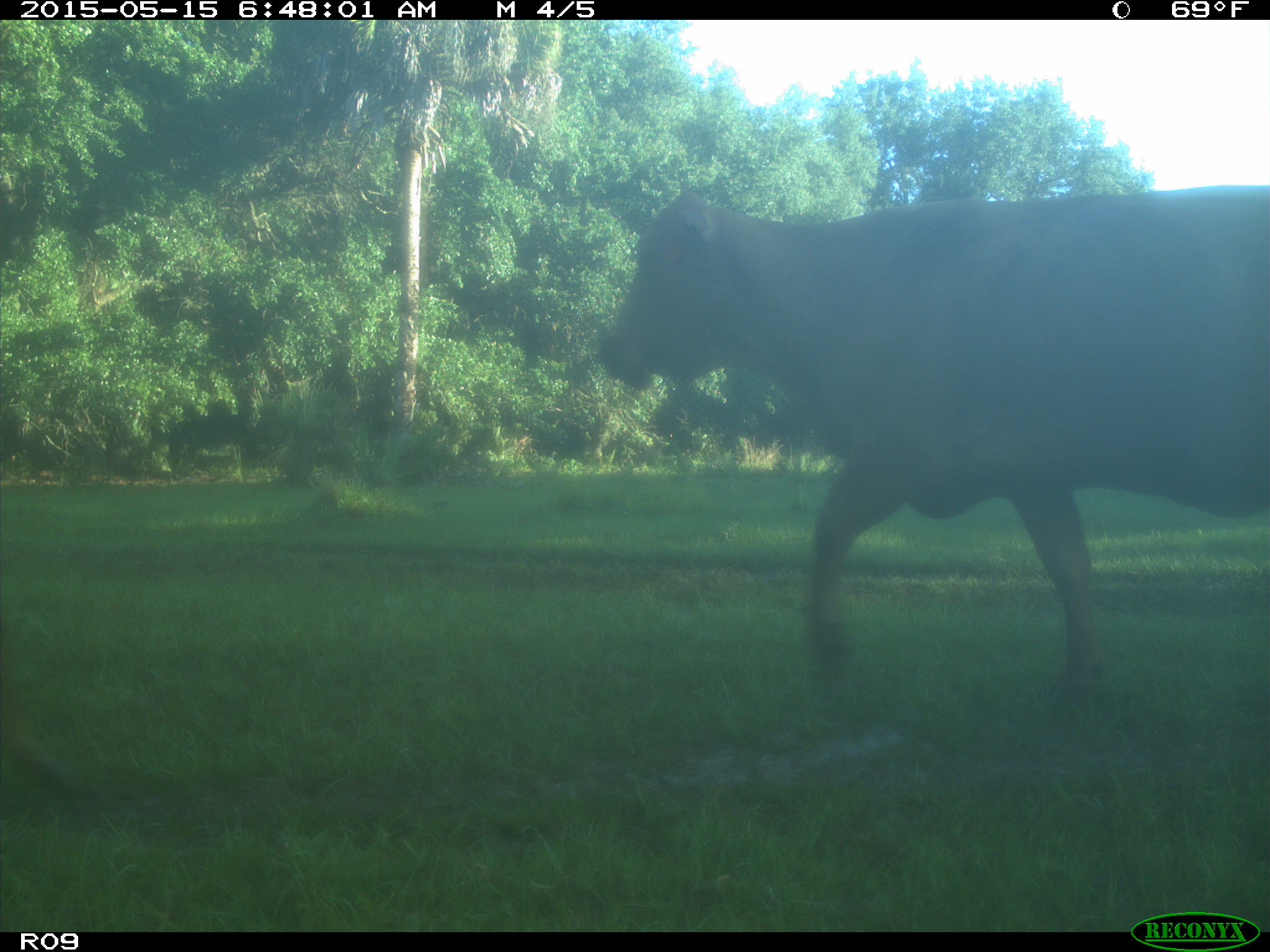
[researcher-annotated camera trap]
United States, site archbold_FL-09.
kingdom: Animalia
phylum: Chordata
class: Mammalia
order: Artiodactyla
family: Bovidae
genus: Bos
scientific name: Bos taurus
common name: domestic cow